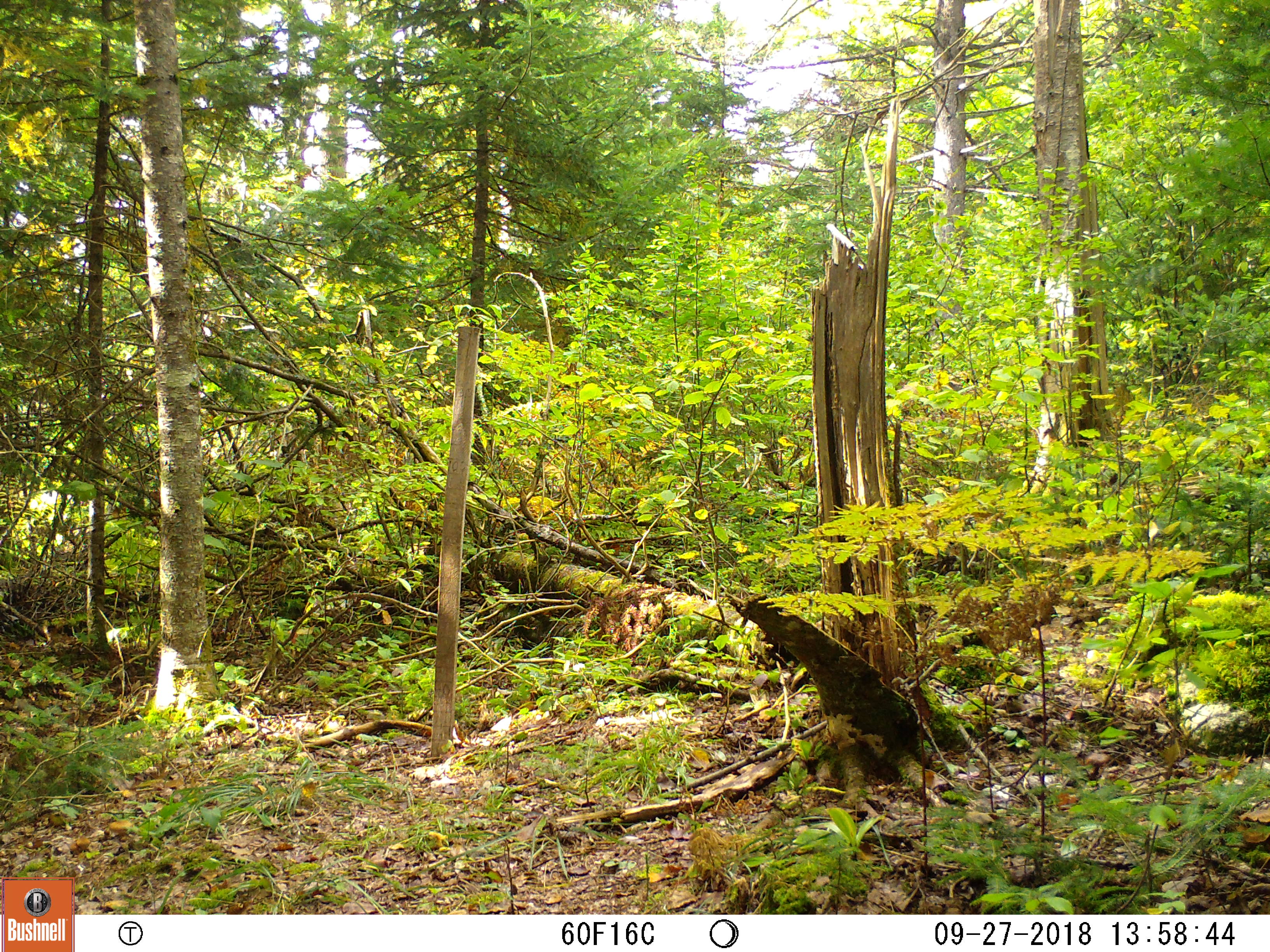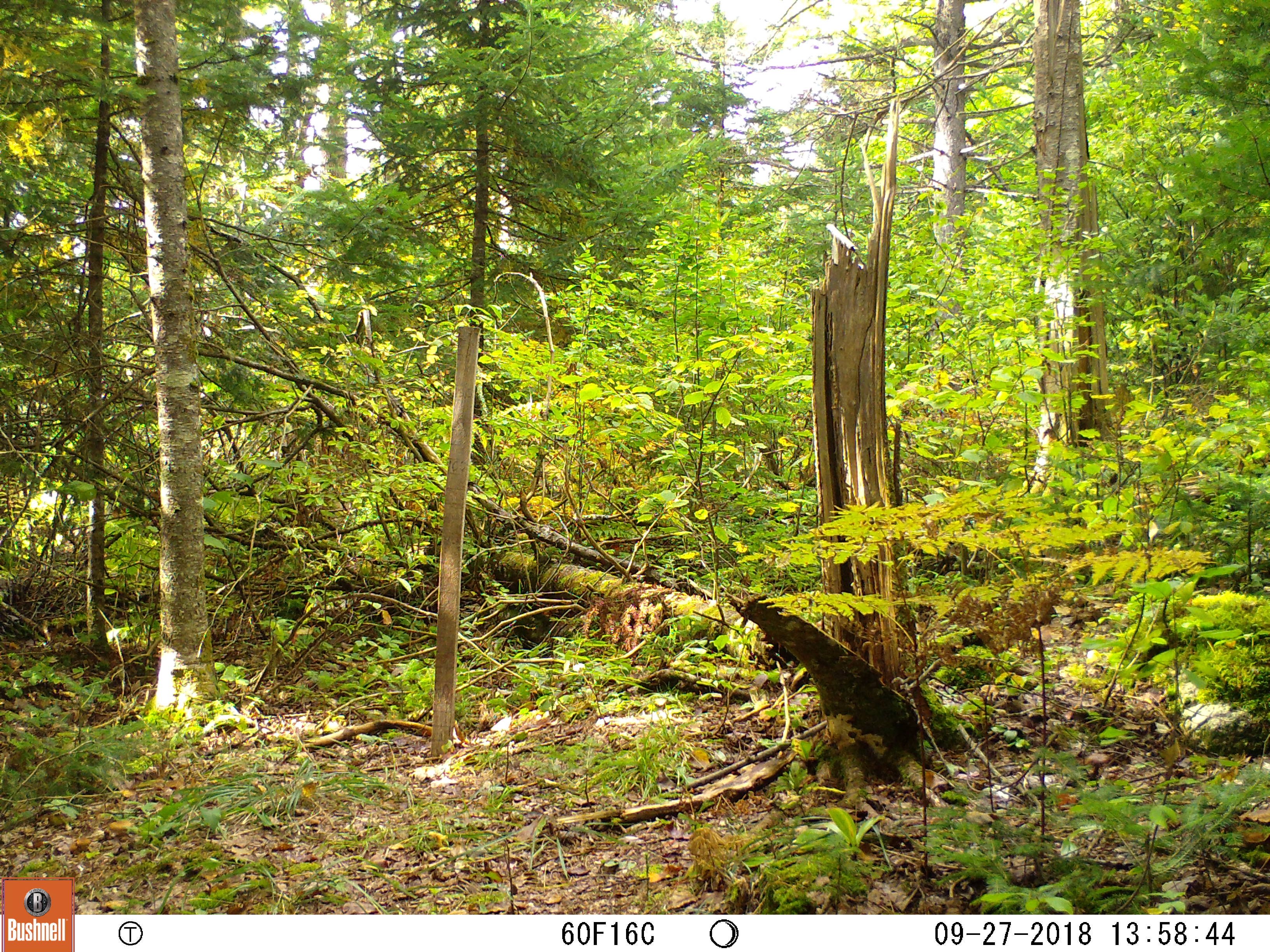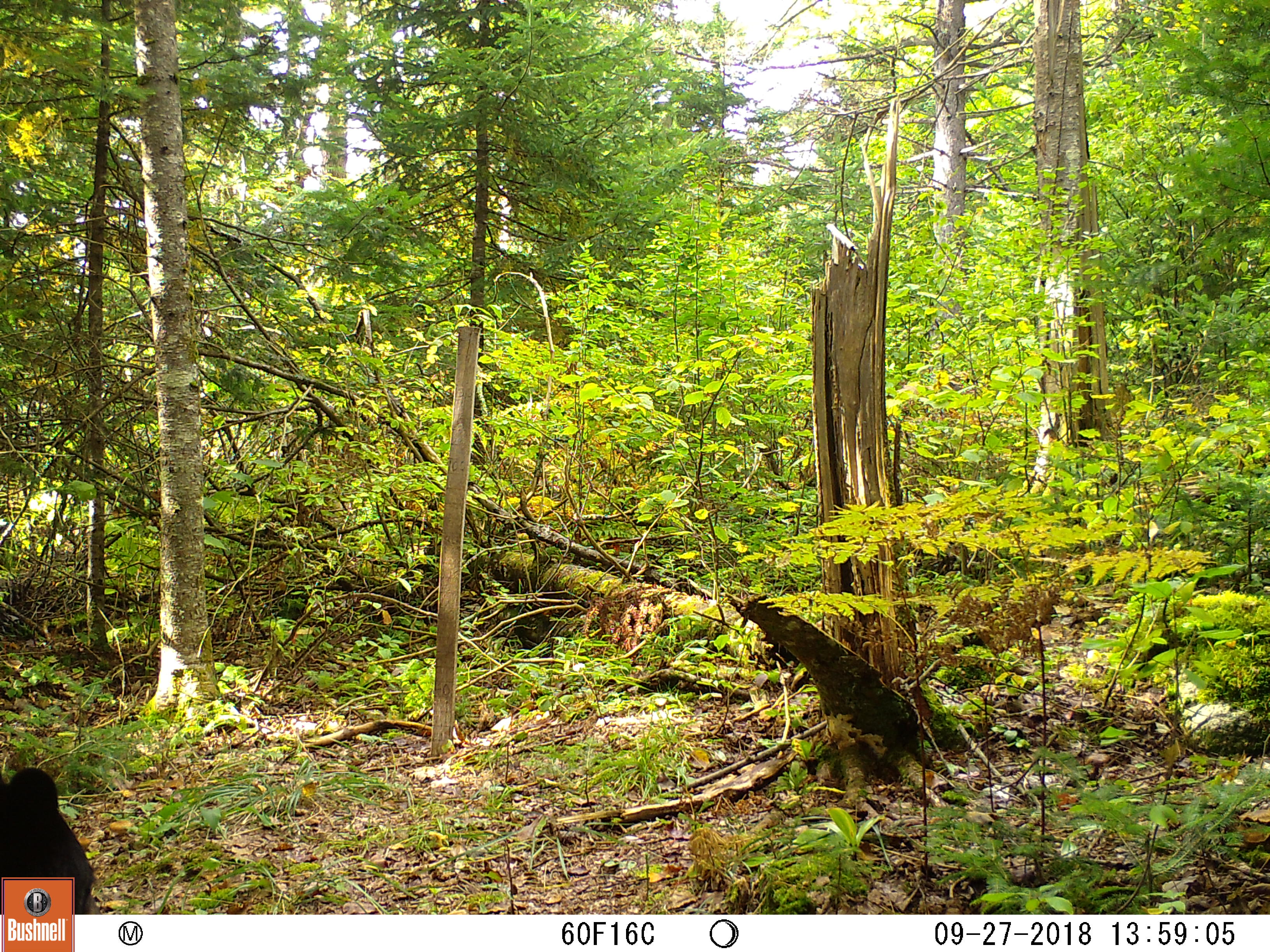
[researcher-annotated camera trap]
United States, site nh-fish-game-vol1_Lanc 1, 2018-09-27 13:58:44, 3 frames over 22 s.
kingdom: Animalia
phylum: Chordata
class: Mammalia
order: Carnivora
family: Ursidae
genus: Ursus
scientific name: Ursus americanus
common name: black bear